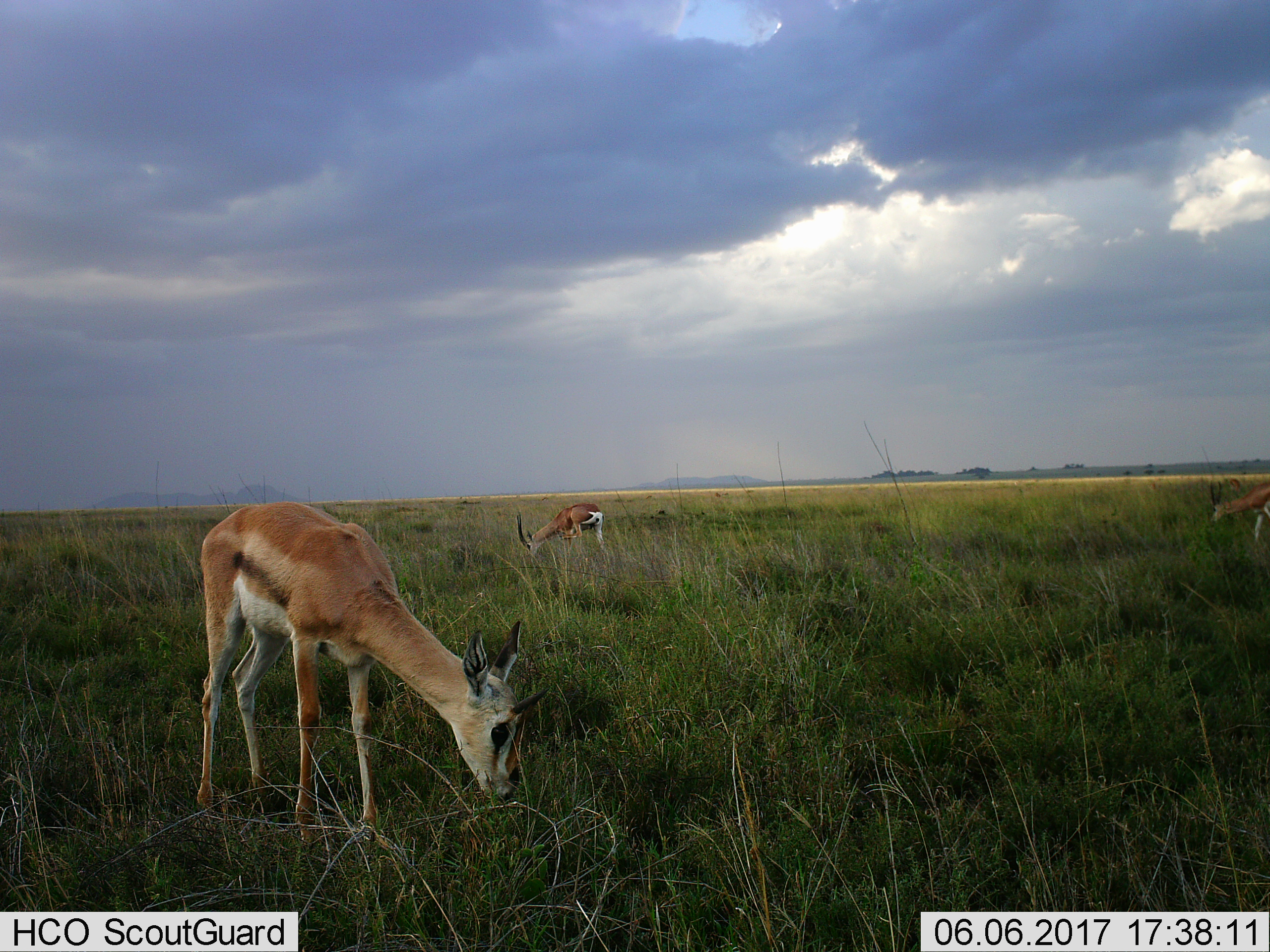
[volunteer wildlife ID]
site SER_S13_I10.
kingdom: Animalia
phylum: Chordata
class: Mammalia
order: Artiodactyla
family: Bovidae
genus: Eudorcas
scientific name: Eudorcas thomsonii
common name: thomson's gazelle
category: gazellethomsons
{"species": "gazellethomsons (thomson's gazelle) (Eudorcas thomsonii)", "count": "3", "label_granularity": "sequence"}